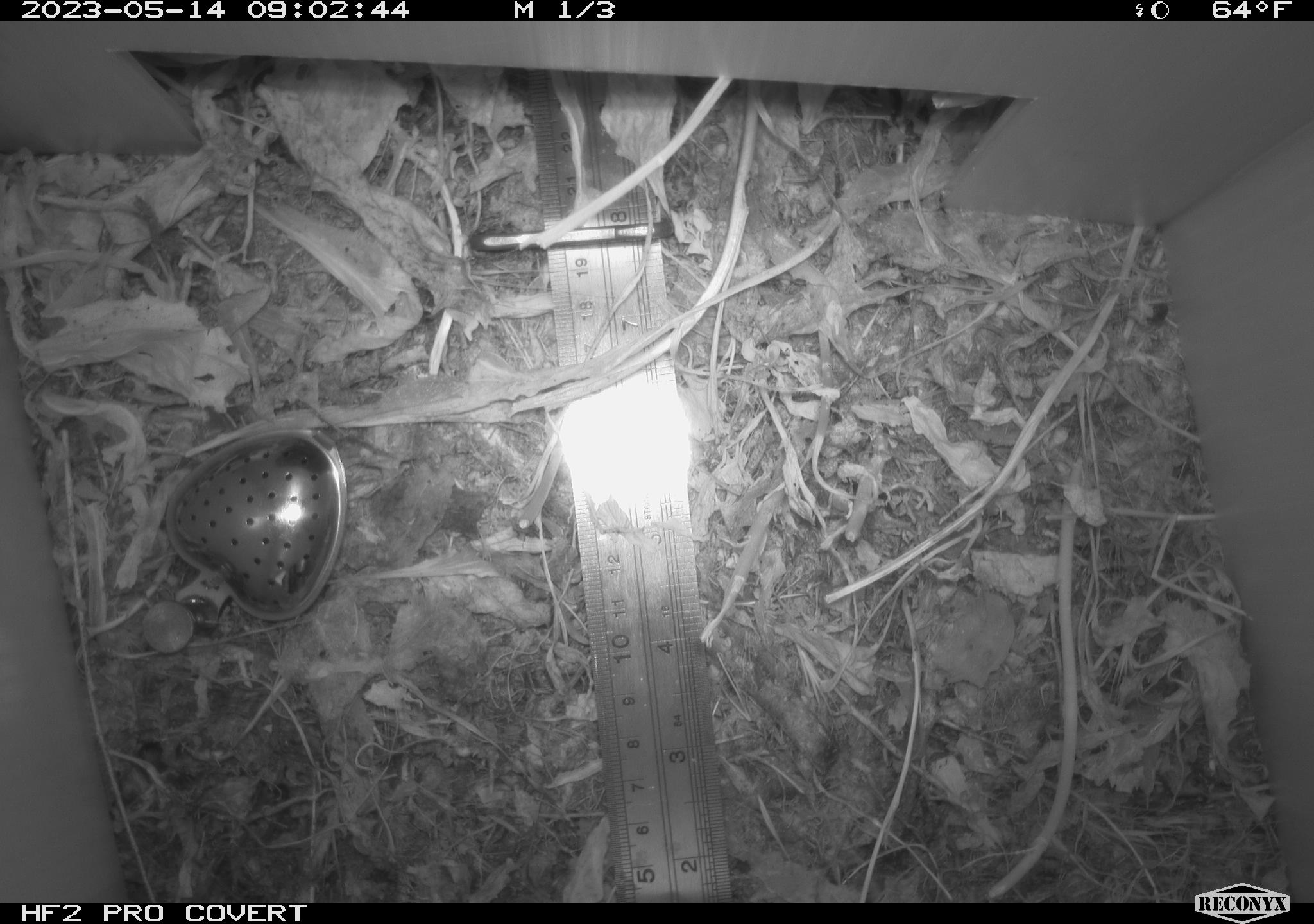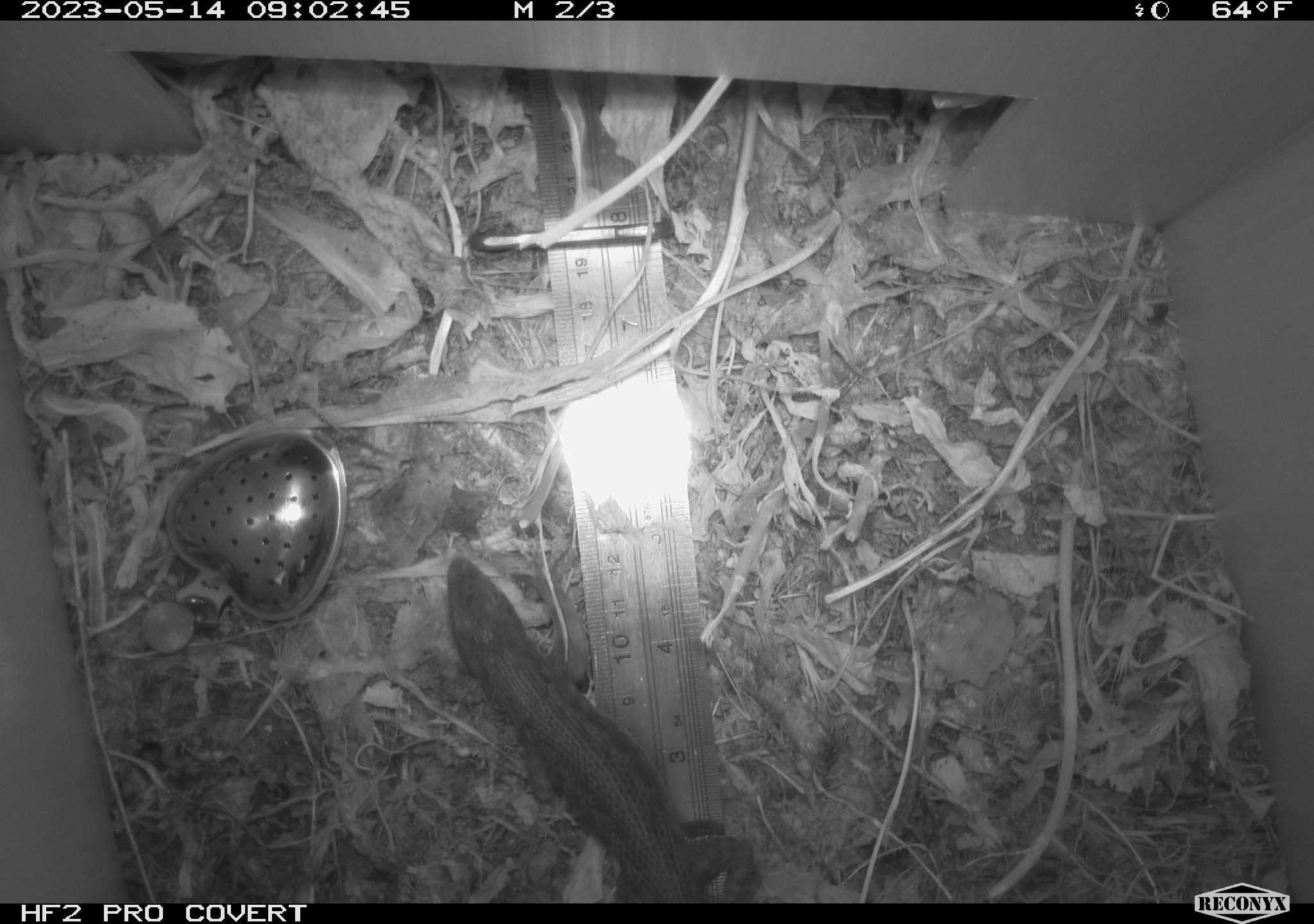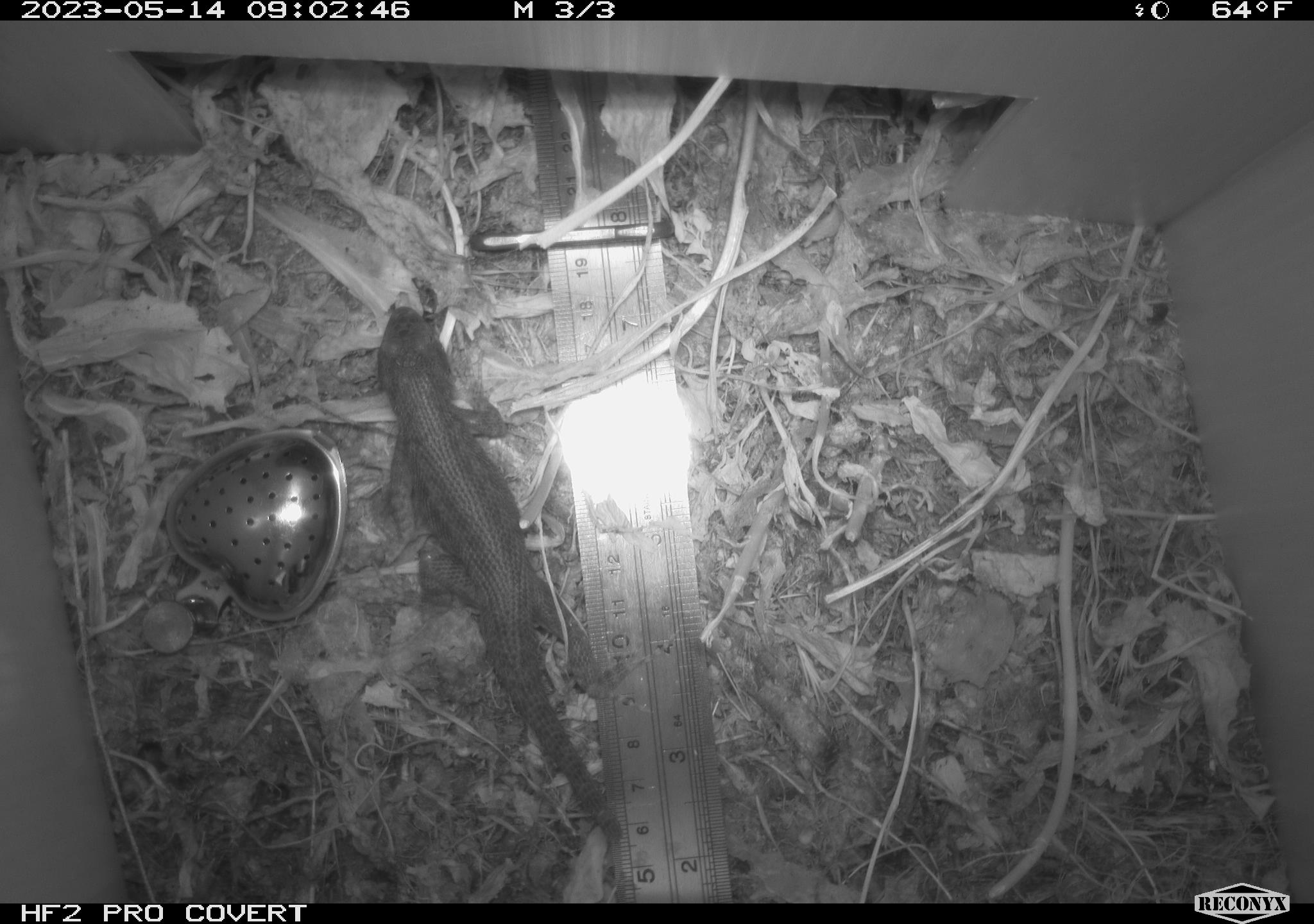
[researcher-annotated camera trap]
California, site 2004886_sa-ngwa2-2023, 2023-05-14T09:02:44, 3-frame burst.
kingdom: Animalia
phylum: Chordata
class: Reptilia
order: Squamata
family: Phrynosomatidae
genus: Uta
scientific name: Uta stansburiana elegans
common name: western side-blotched lizard